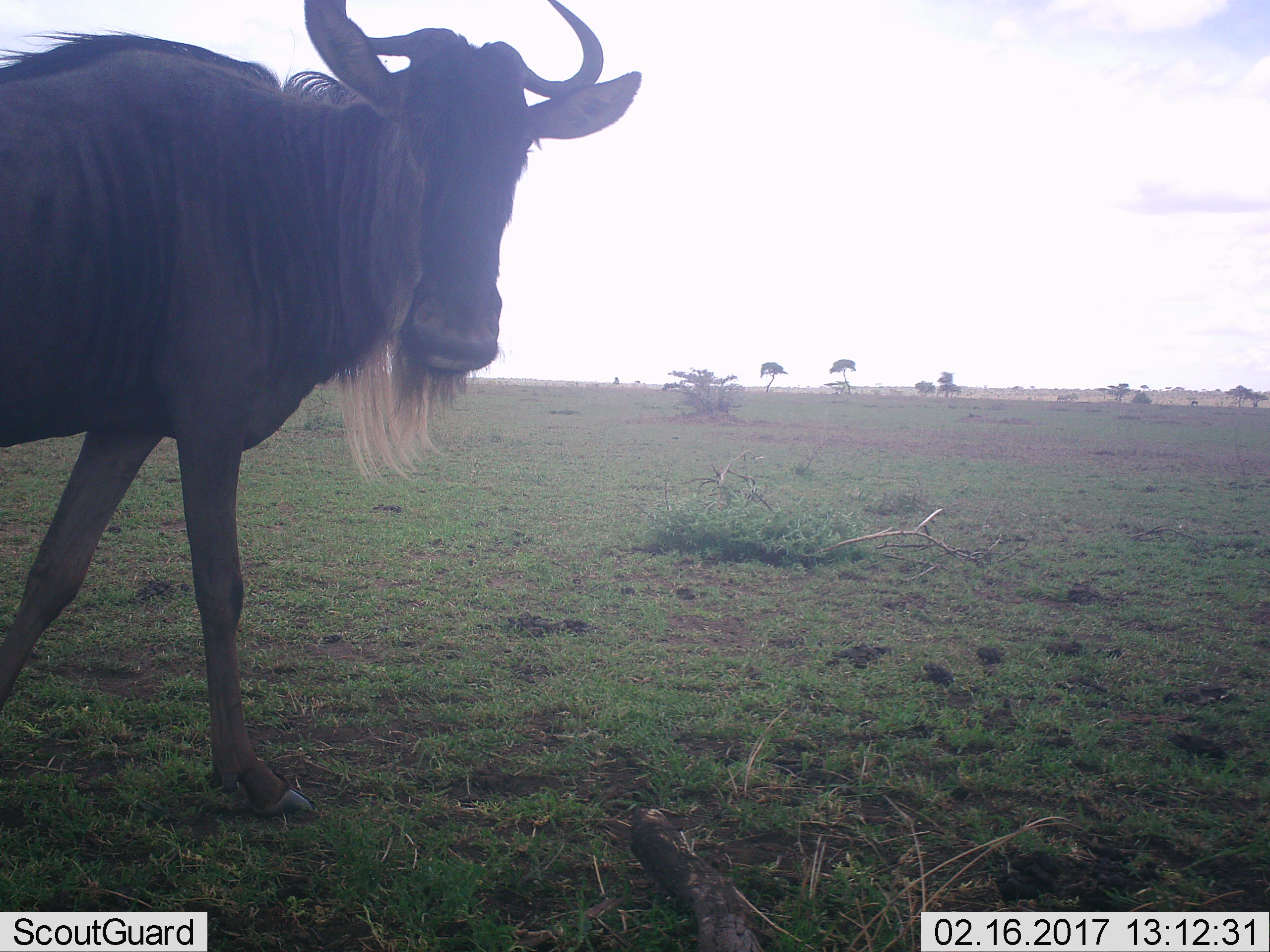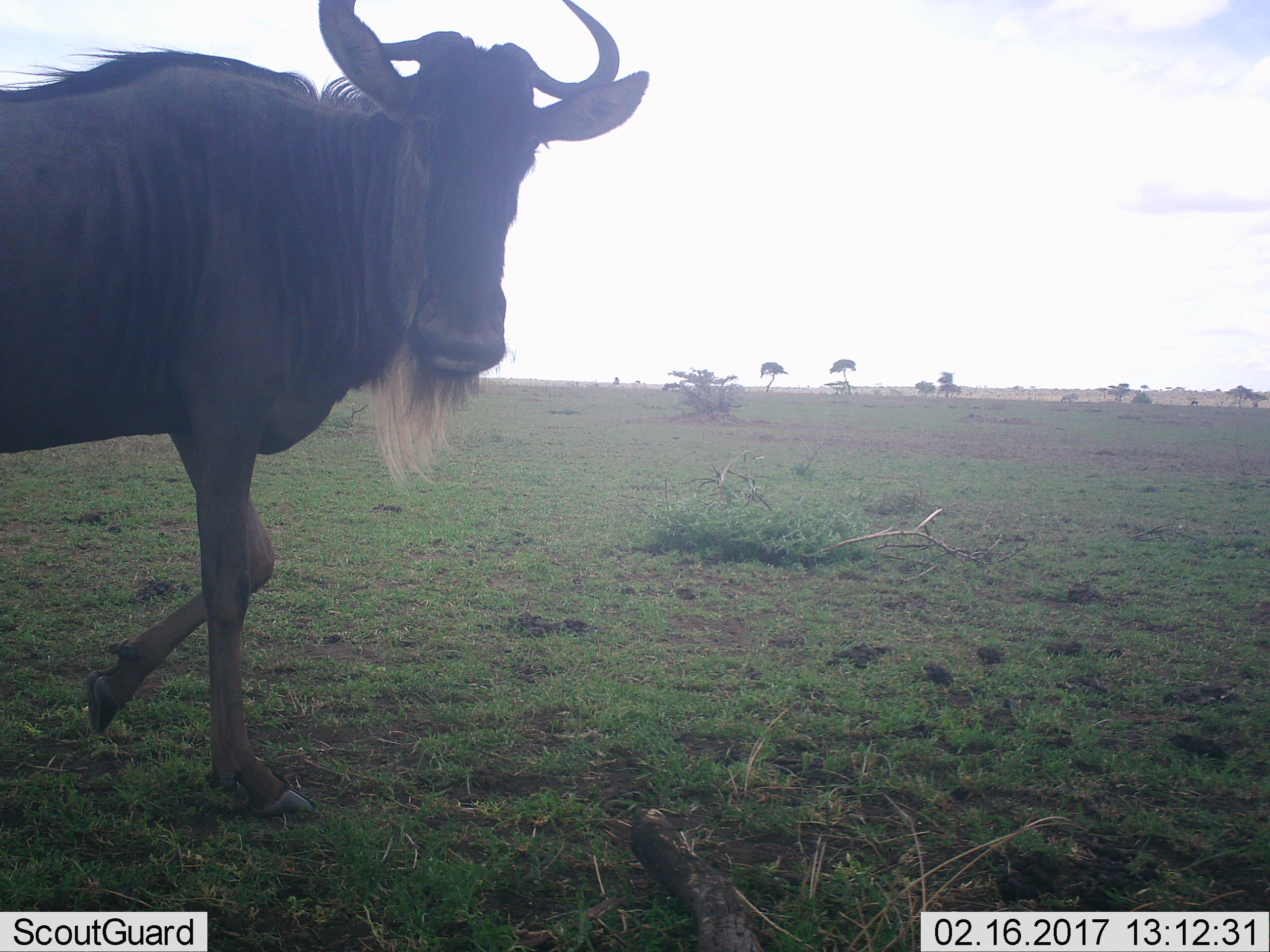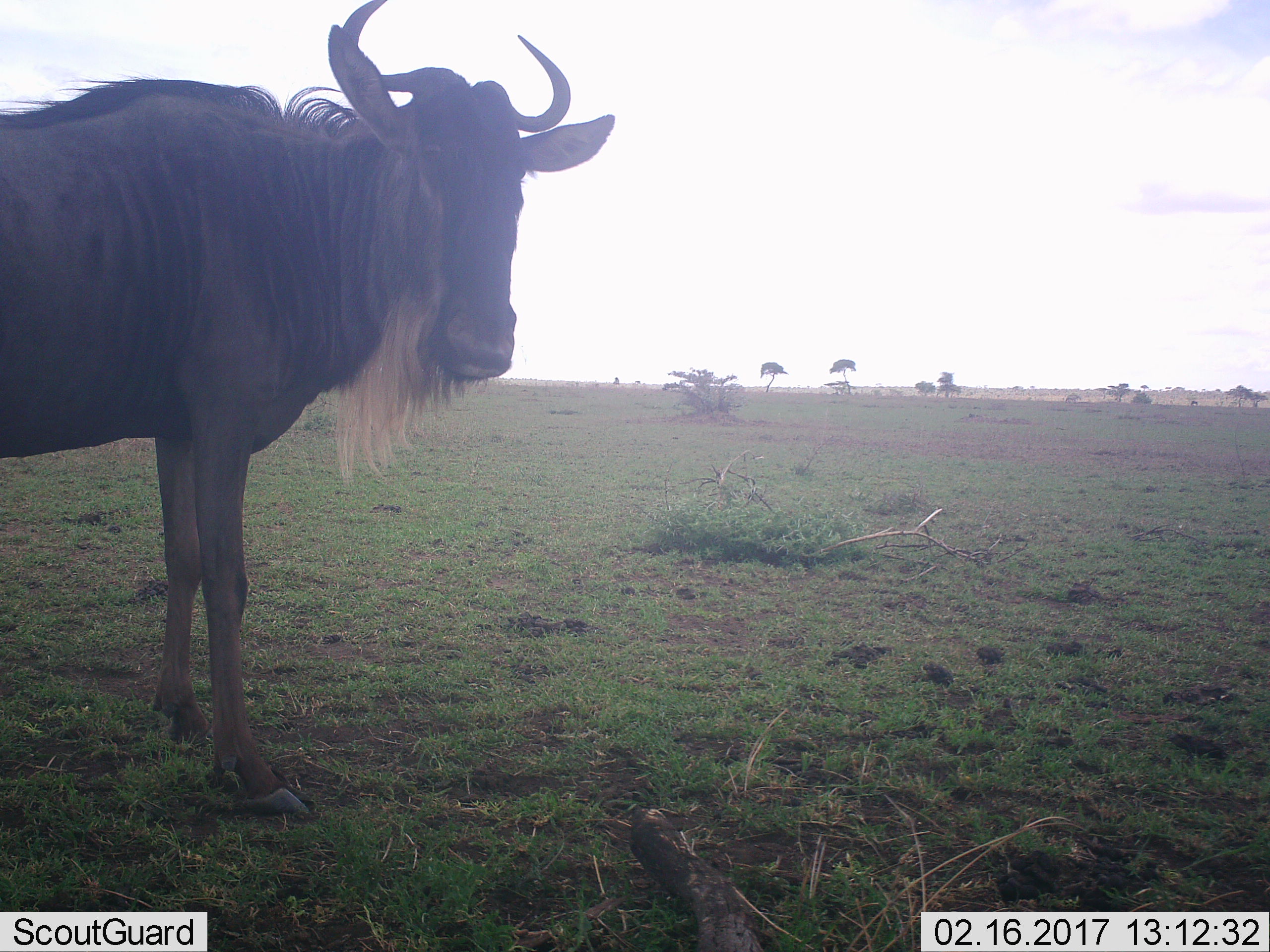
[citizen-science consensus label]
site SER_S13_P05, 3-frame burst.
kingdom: Animalia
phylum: Chordata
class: Mammalia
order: Artiodactyla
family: Bovidae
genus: Connochaetes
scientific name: Connochaetes taurinus taurinus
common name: blue wildebeest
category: wildebeestblue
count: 1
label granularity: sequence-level